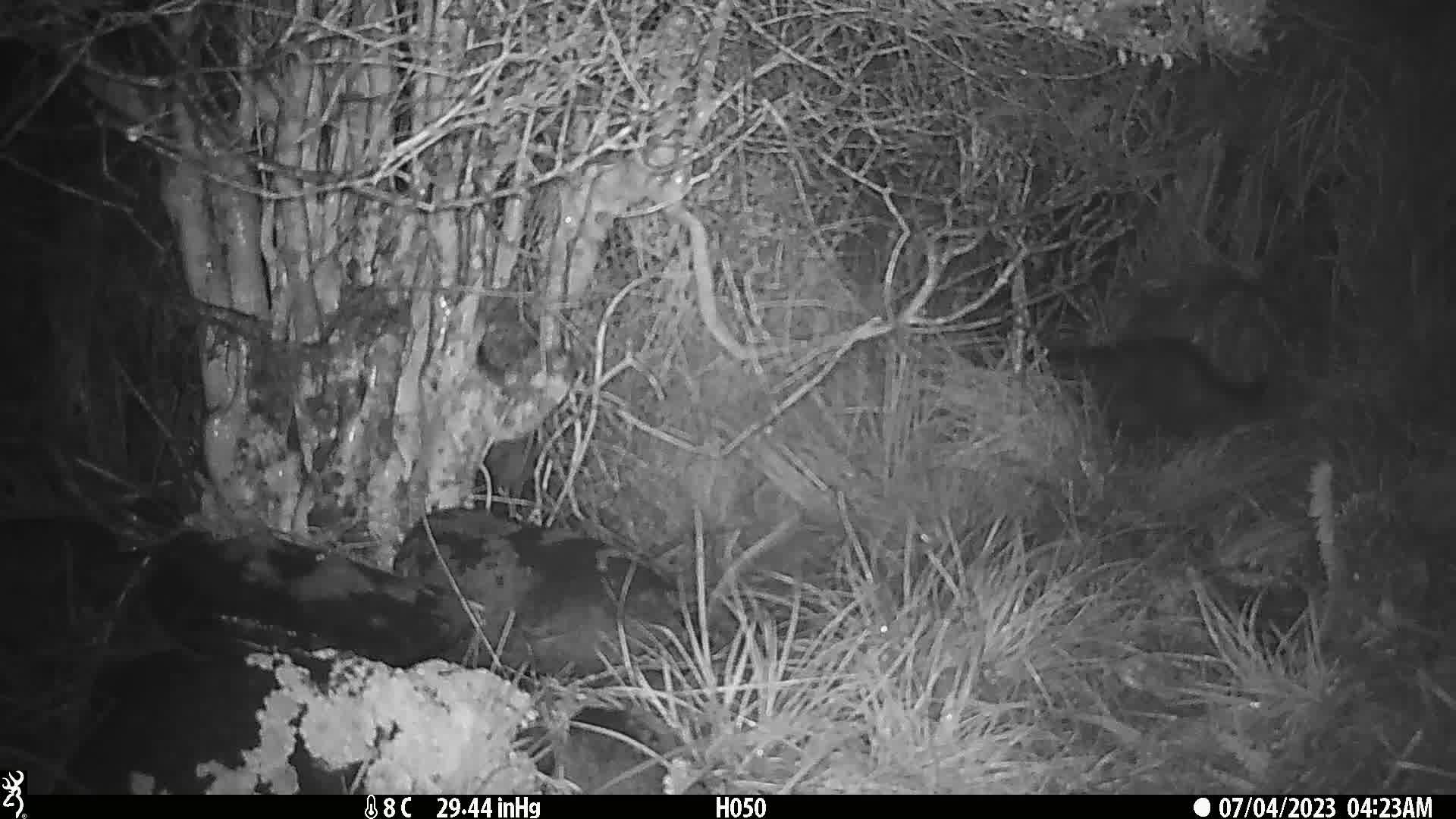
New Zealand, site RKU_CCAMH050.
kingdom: Animalia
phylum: Chordata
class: Mammalia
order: Carnivora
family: Felidae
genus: Felis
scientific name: Felis catus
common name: domestic cat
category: cat